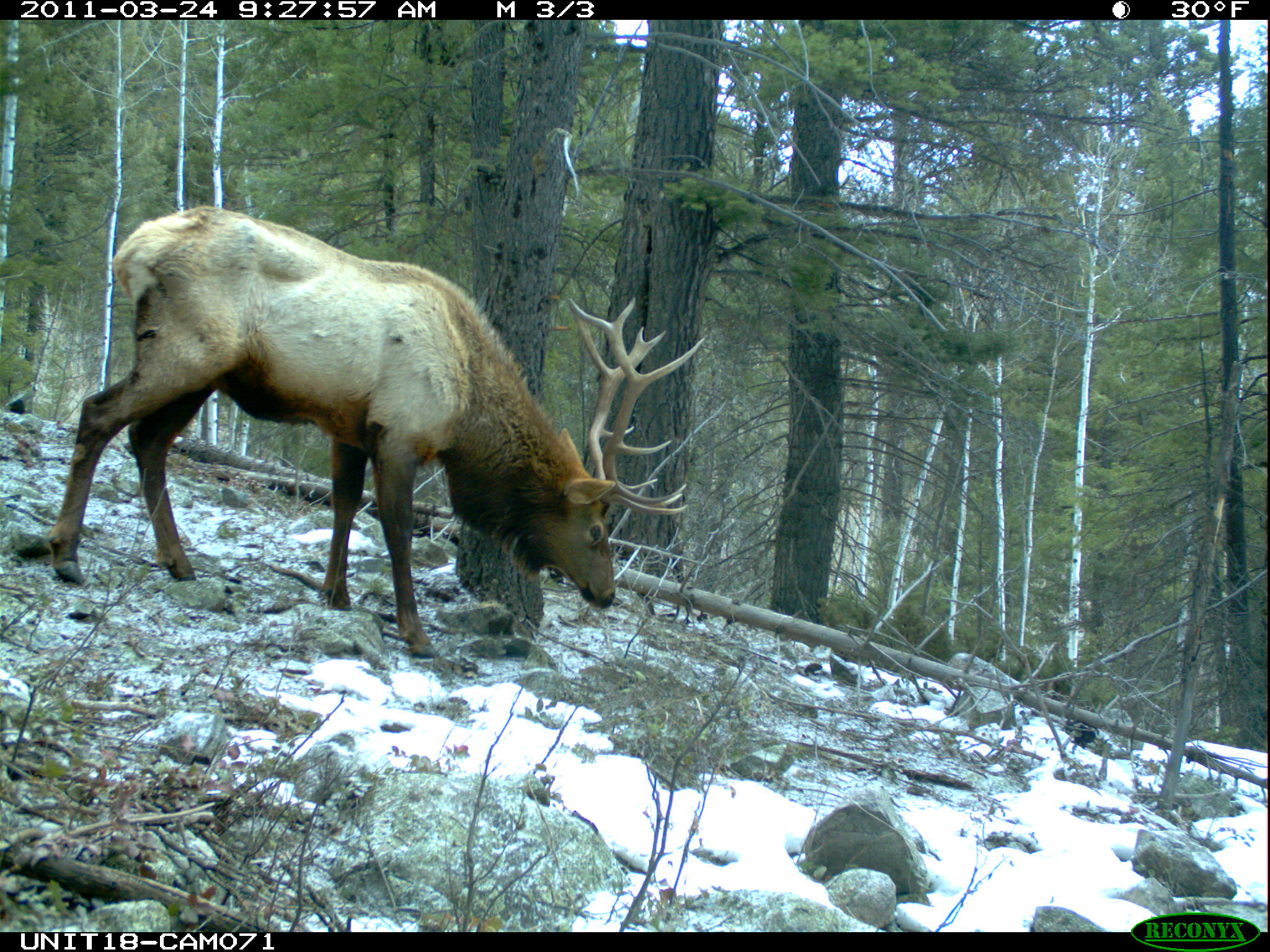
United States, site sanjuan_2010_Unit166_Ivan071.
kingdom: Animalia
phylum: Chordata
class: Mammalia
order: Artiodactyla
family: Cervidae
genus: Cervus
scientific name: Cervus elaphus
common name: red deer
Cervus elaphus (red deer).